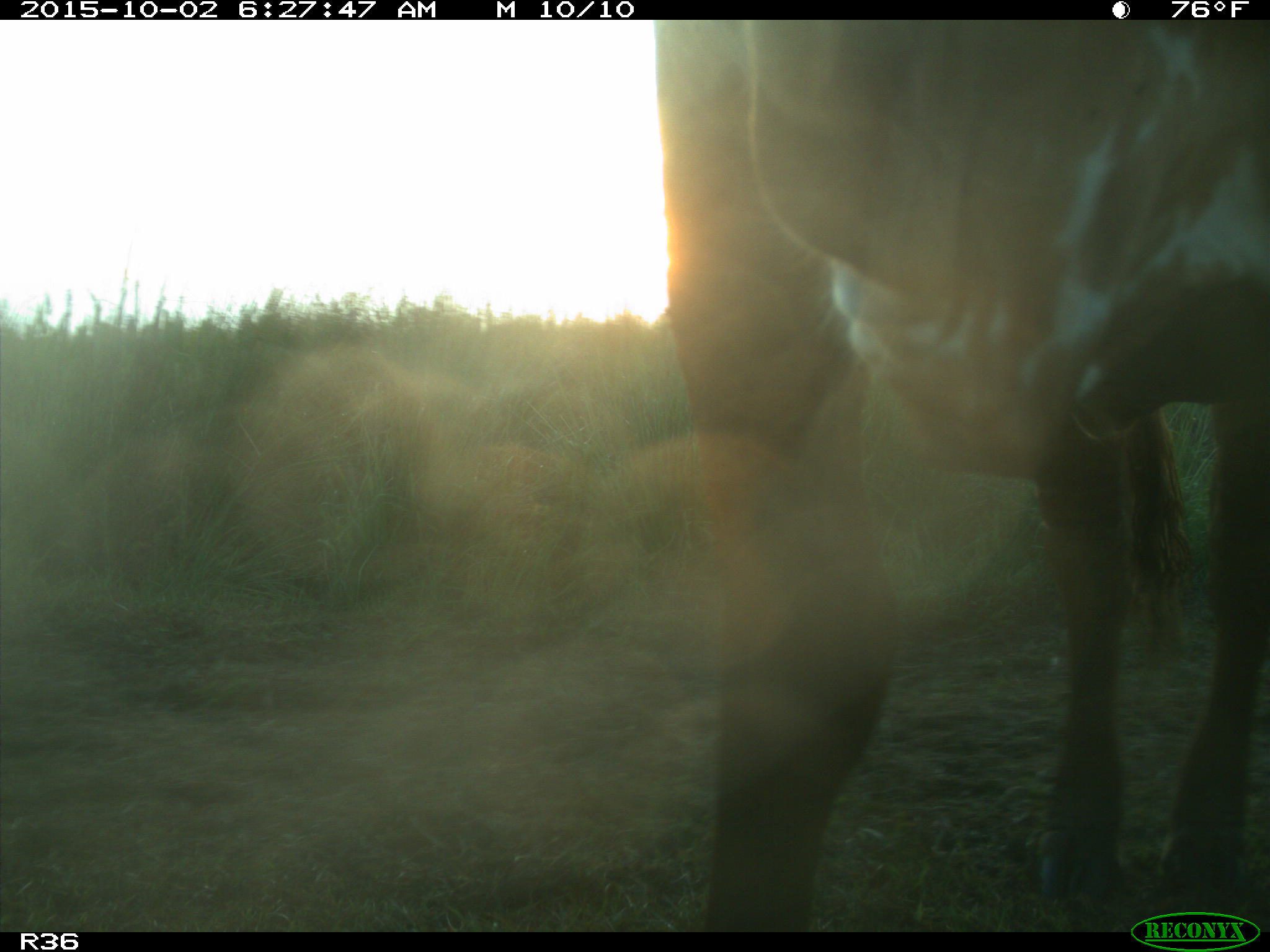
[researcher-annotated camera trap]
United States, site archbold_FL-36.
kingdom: Animalia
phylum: Chordata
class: Mammalia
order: Artiodactyla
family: Bovidae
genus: Bos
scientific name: Bos taurus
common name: domestic cow